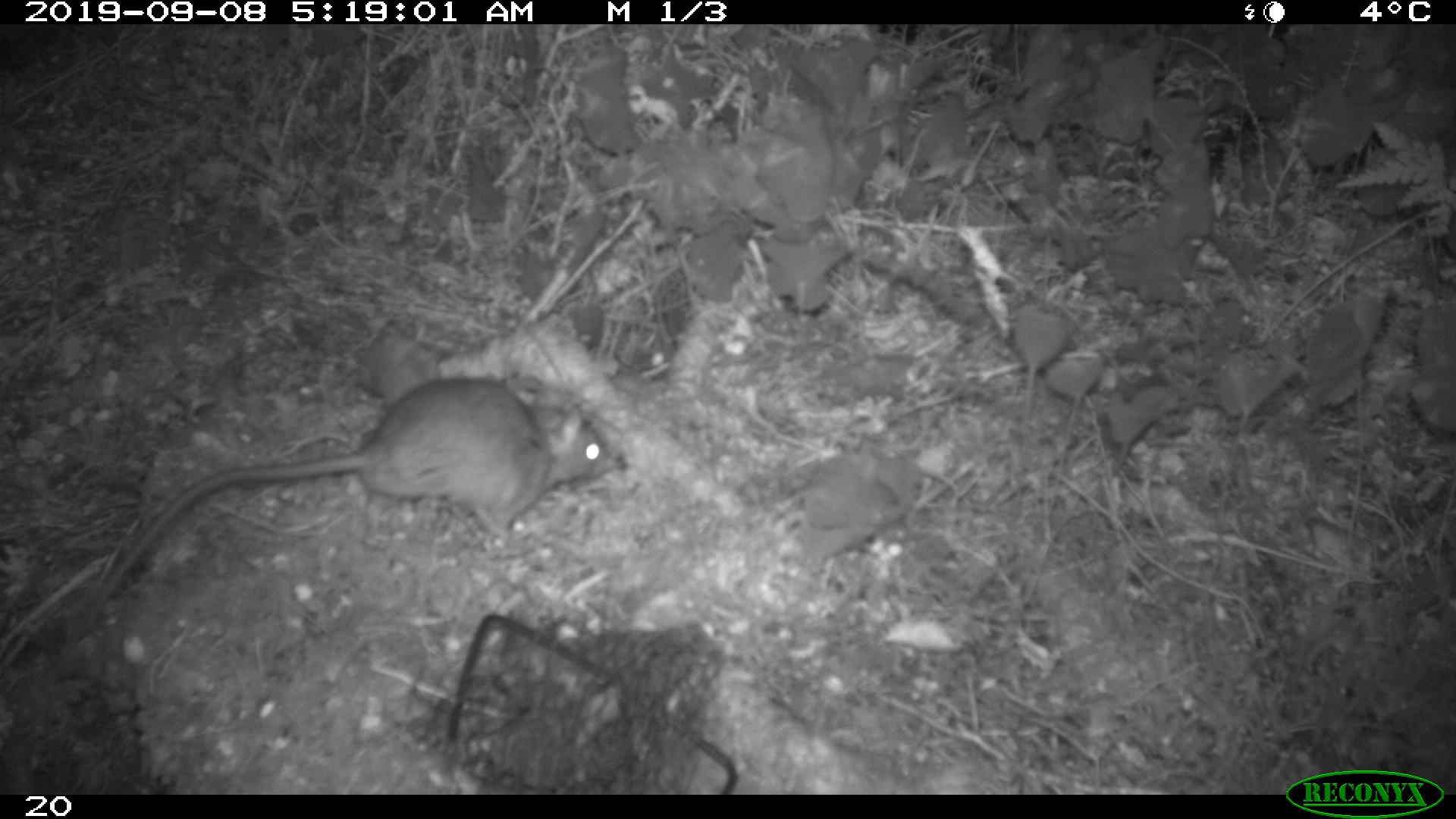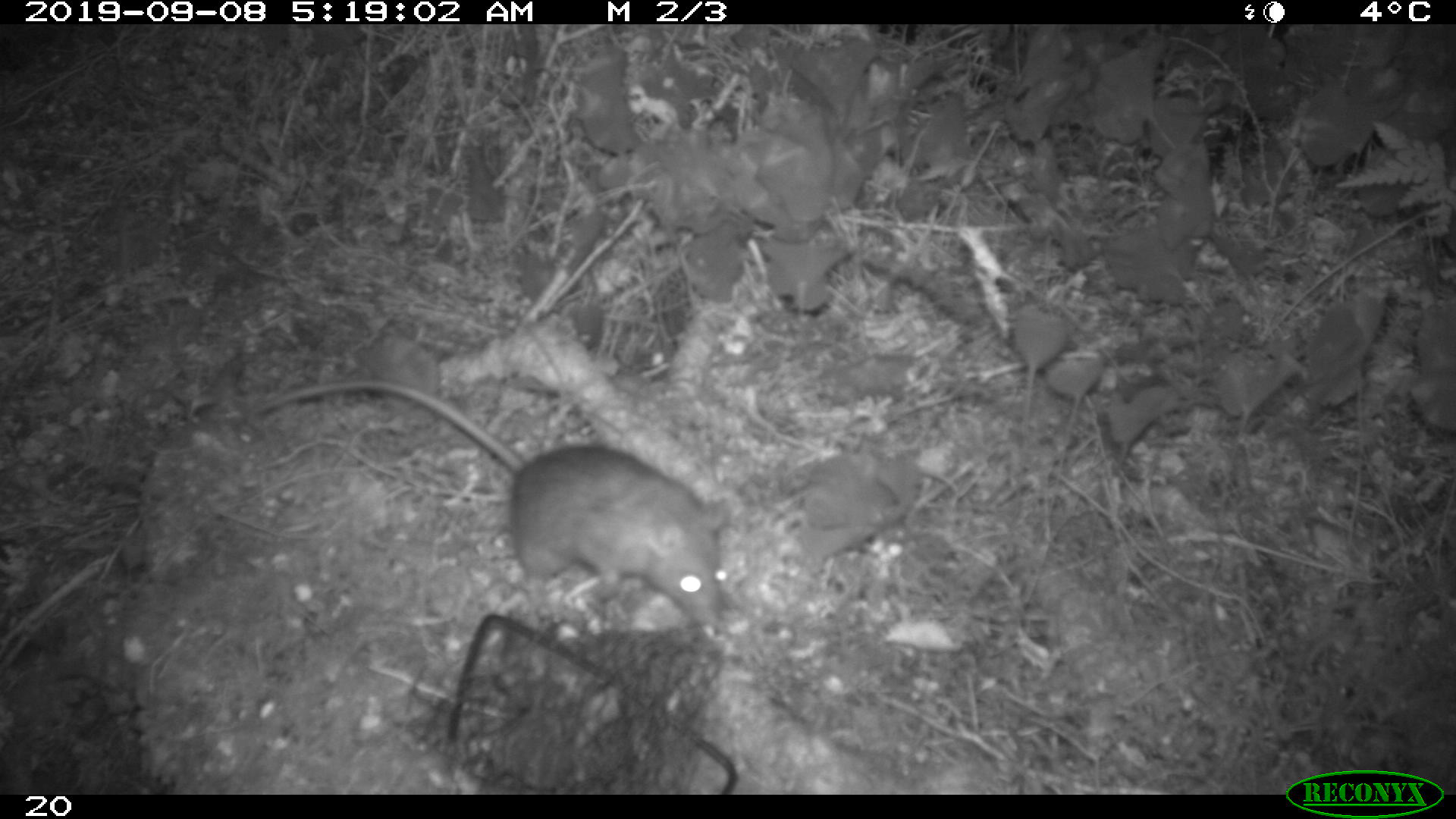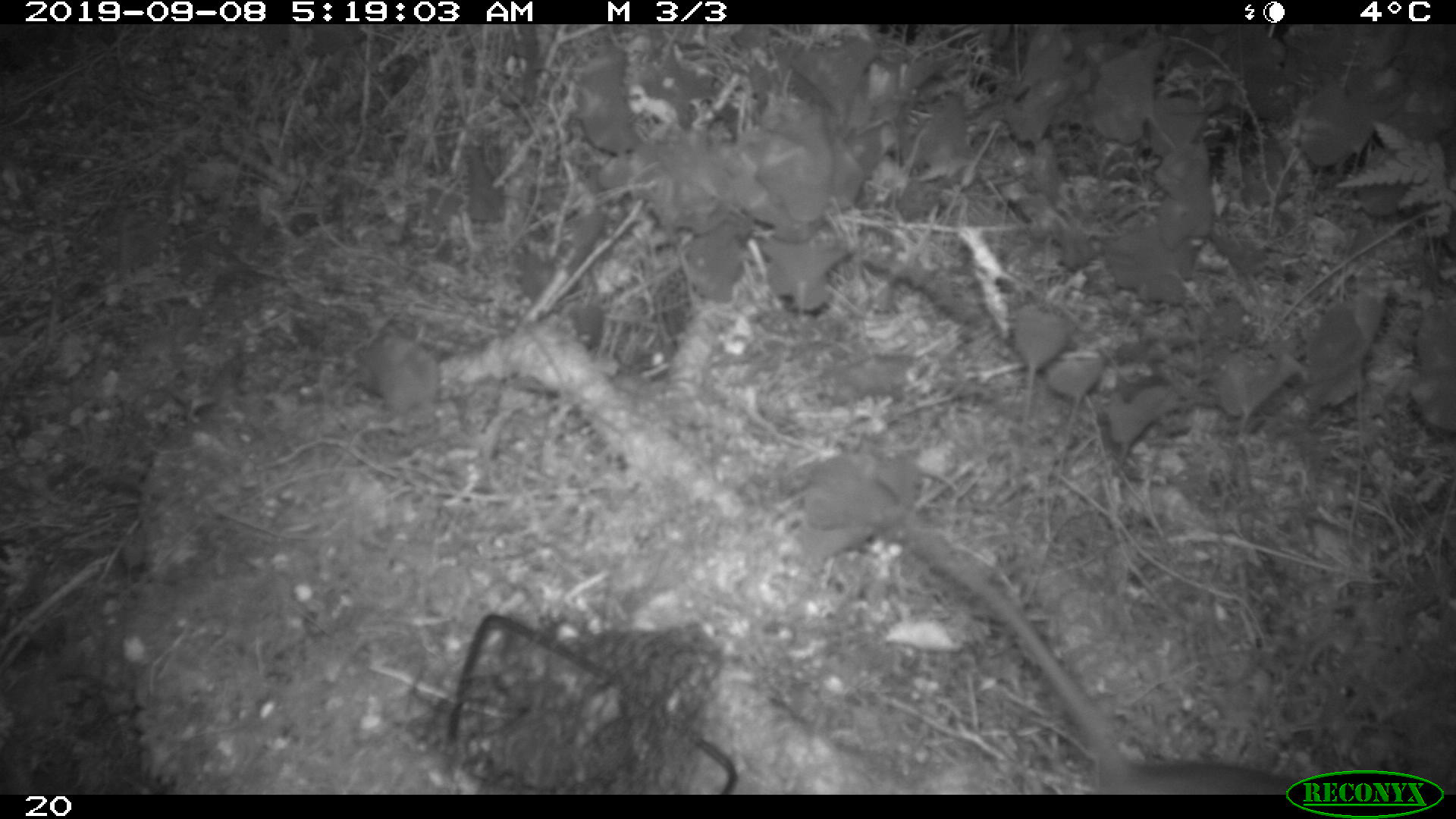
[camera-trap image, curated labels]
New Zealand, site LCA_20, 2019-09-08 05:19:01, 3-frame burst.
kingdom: Animalia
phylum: Chordata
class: Mammalia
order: Rodentia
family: Muridae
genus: Rattus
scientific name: Rattus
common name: rat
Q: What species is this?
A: Rat (Rattus).